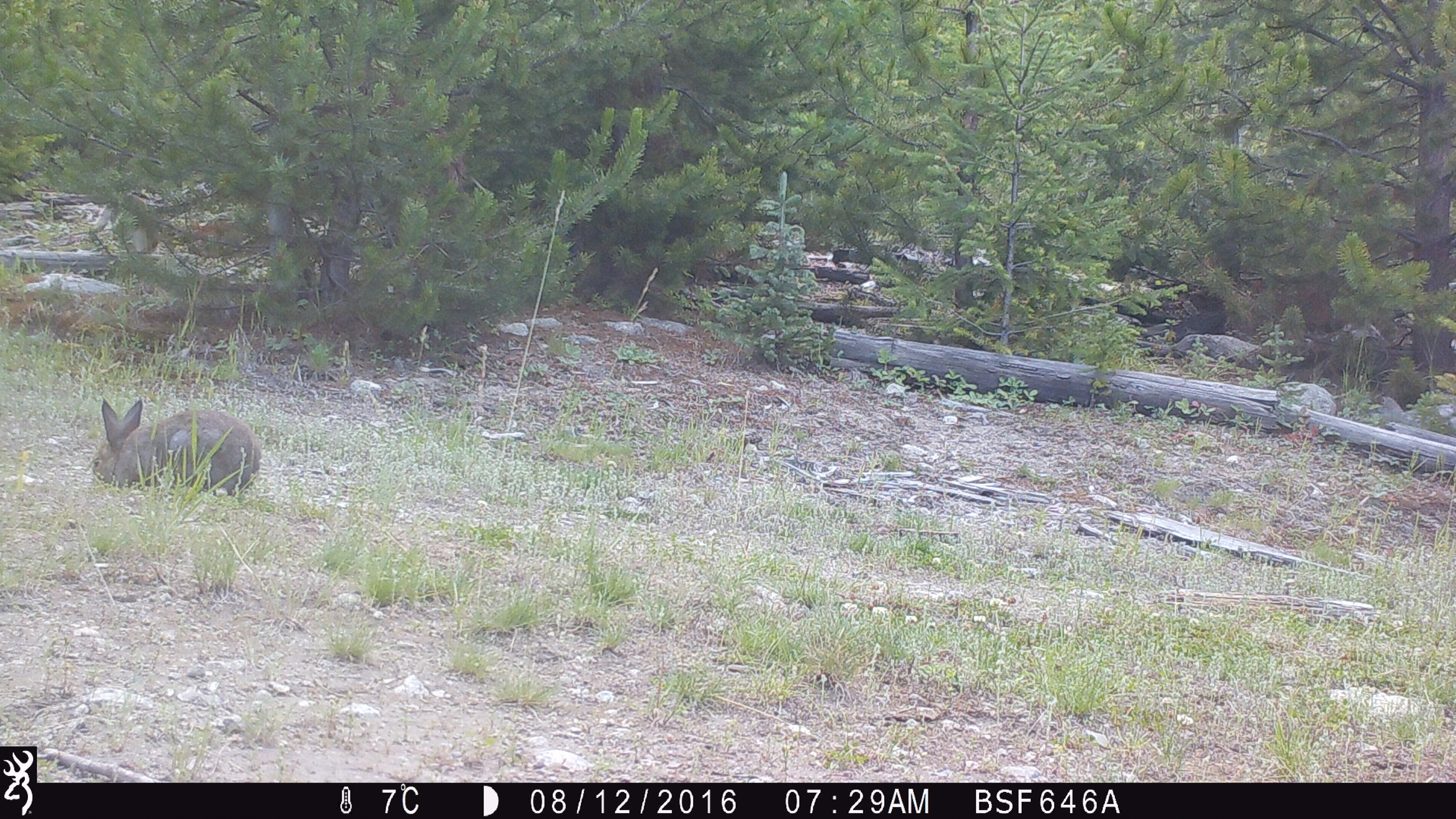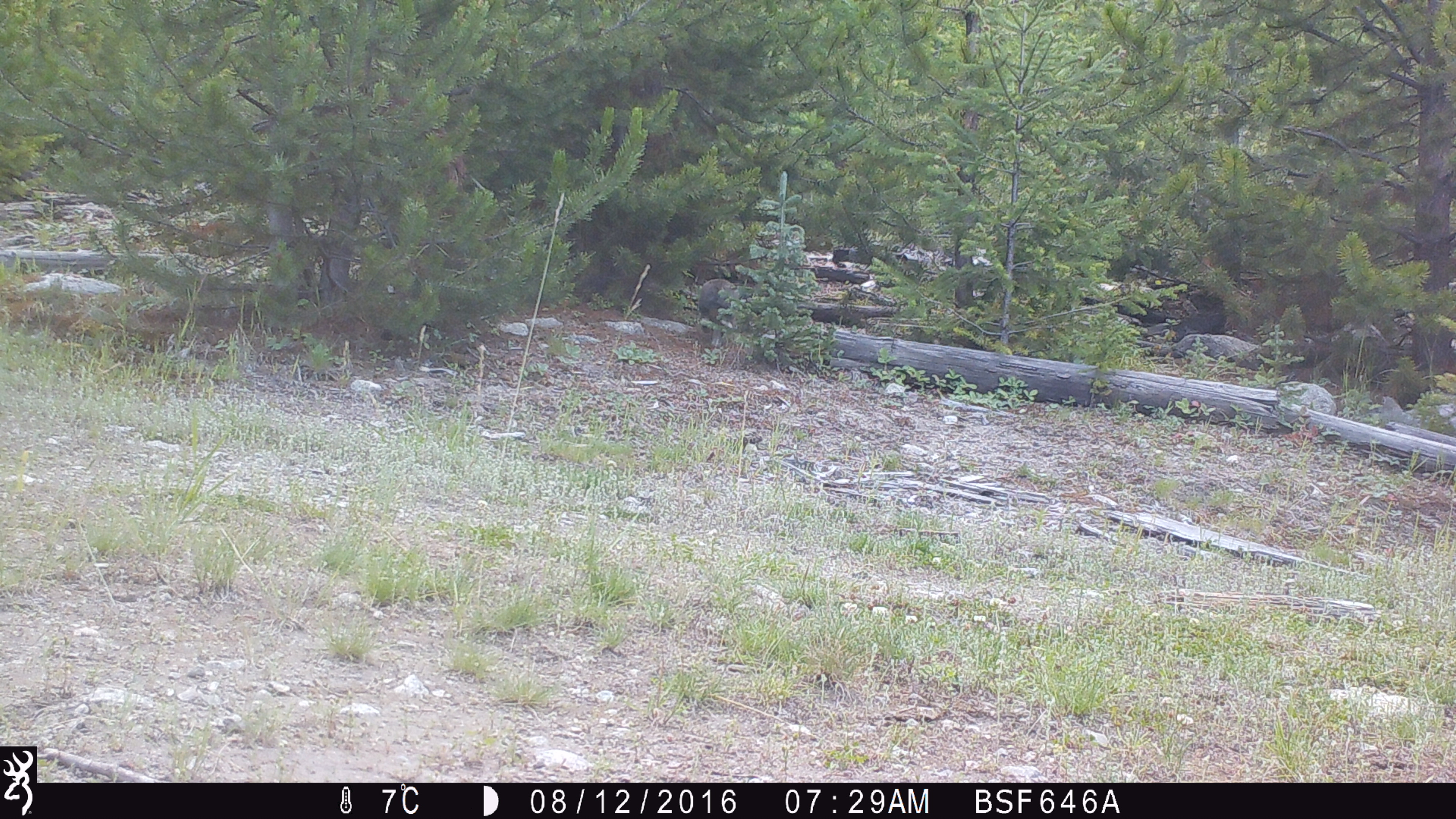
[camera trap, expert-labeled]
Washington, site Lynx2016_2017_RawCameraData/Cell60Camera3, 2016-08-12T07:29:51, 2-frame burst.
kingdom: Animalia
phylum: Chordata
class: Mammalia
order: Lagomorpha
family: Leporidae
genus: Lepus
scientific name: Lepus americanus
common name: snowshoe hare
Lepus americanus (snowshoe hare). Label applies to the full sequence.